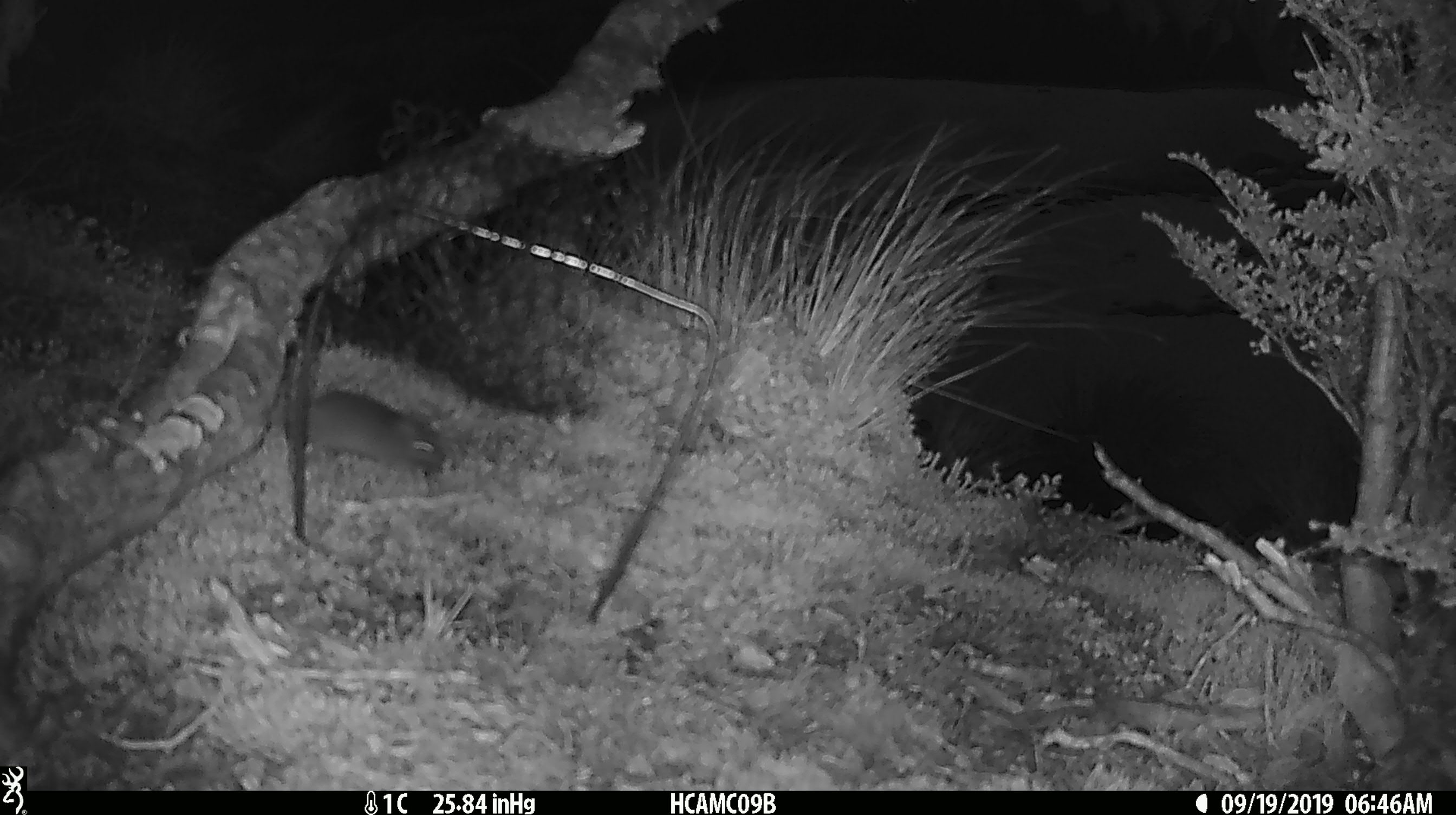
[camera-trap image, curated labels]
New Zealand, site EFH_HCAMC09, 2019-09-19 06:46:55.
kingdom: Animalia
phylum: Chordata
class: Mammalia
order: Rodentia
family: Muridae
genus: Mus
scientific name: Mus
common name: mouse